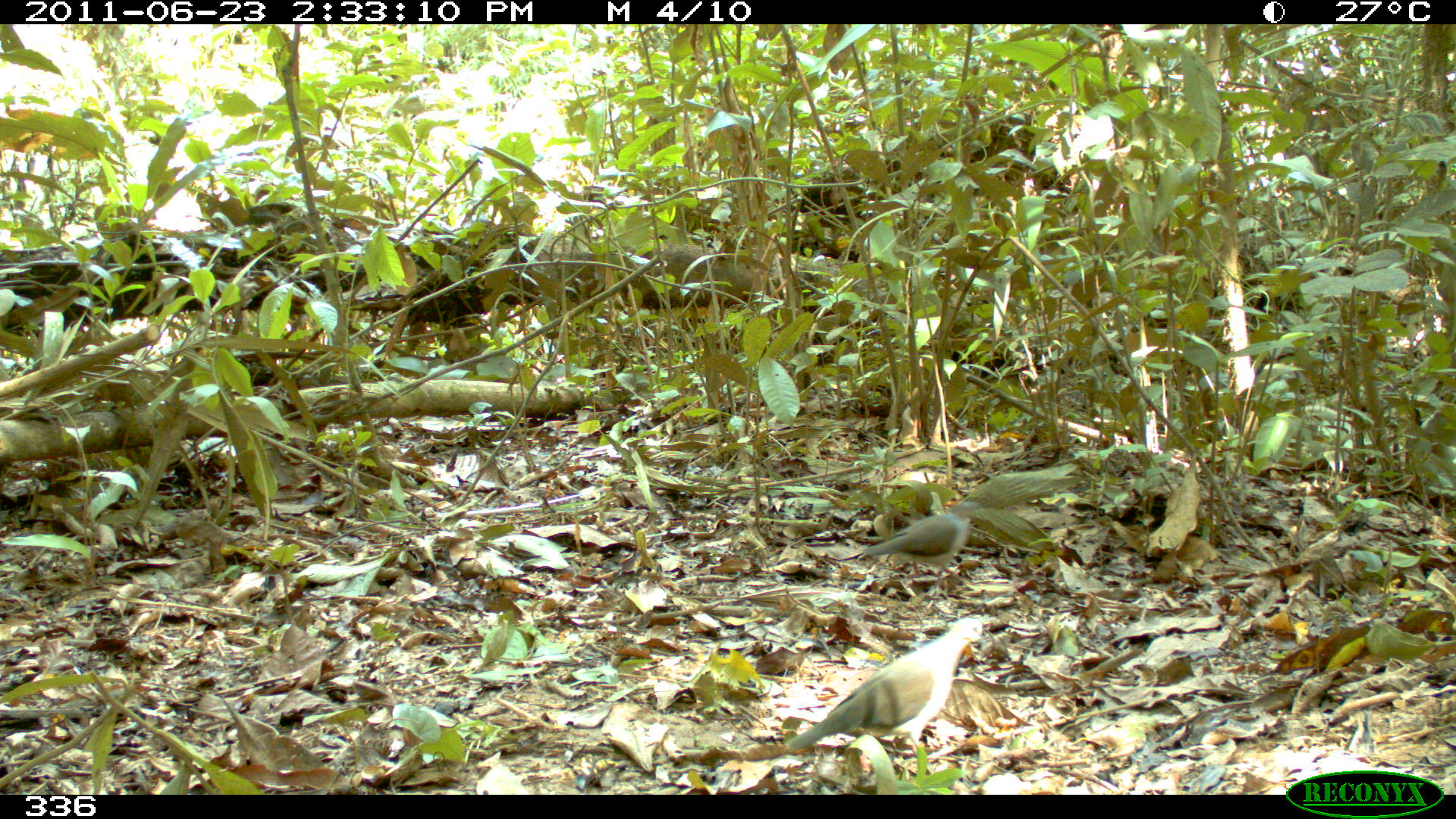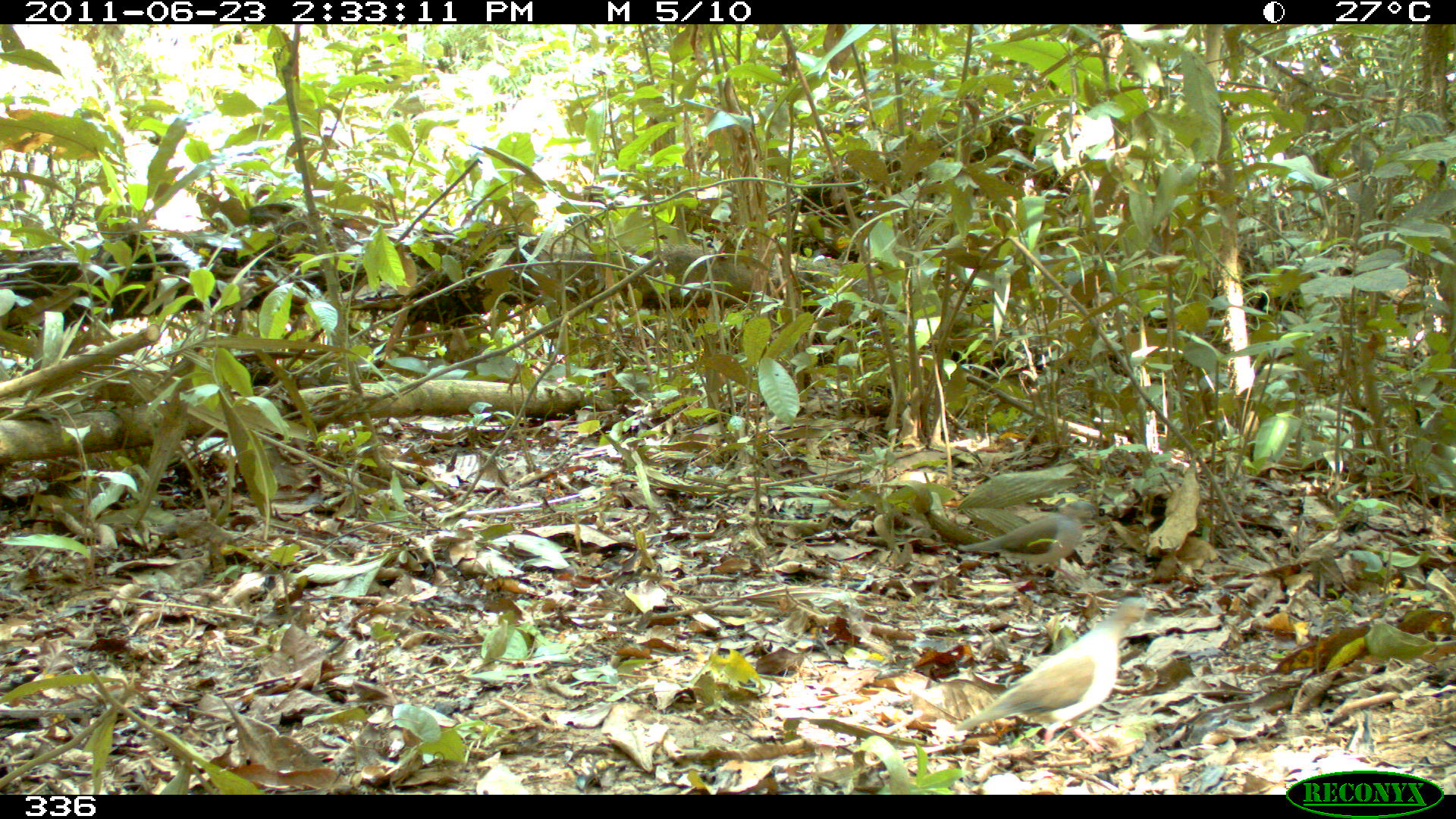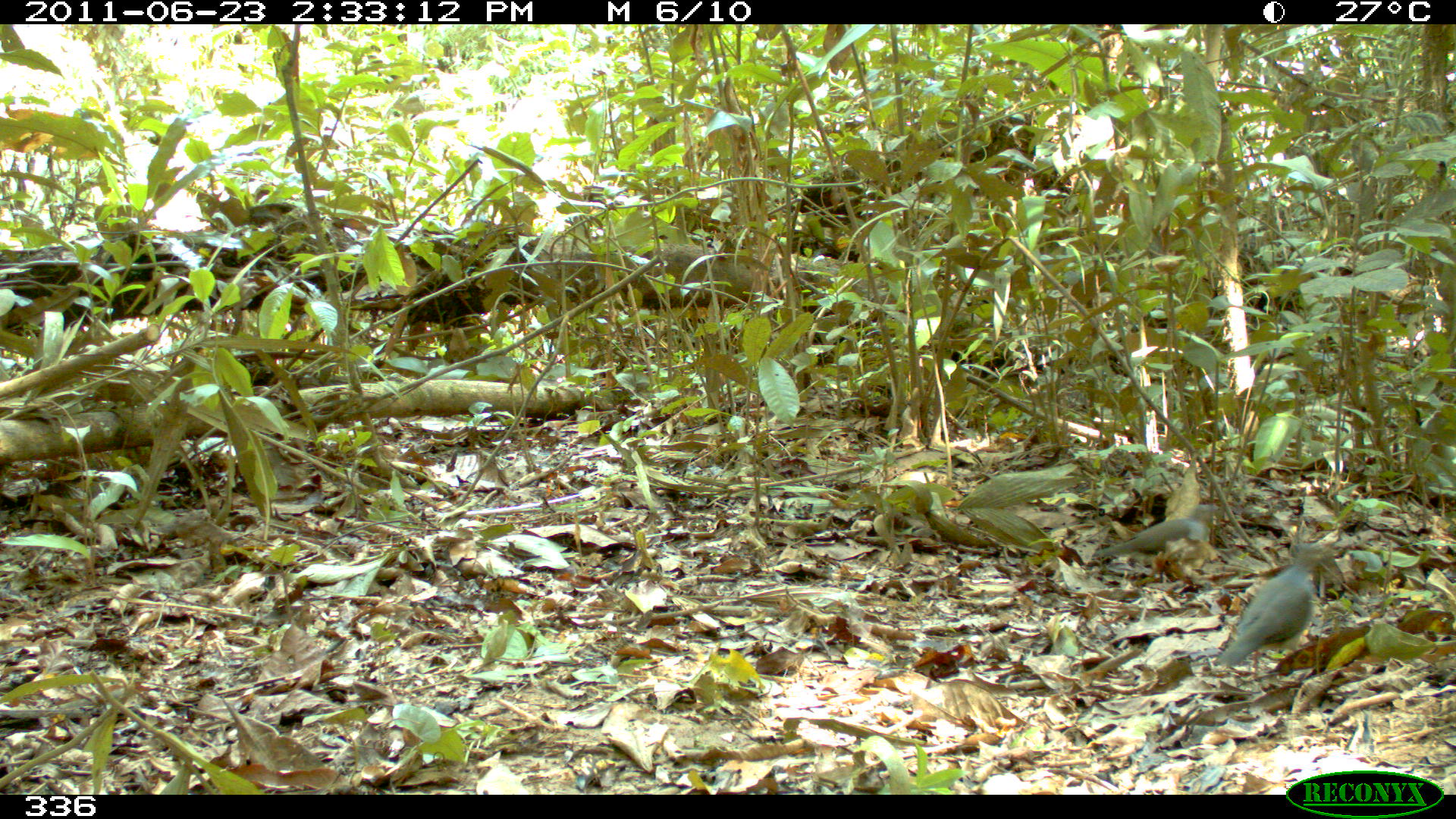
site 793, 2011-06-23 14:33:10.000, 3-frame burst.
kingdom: Animalia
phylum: Chordata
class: Aves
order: Columbiformes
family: Columbidae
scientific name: Columbidae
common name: dove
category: paloma